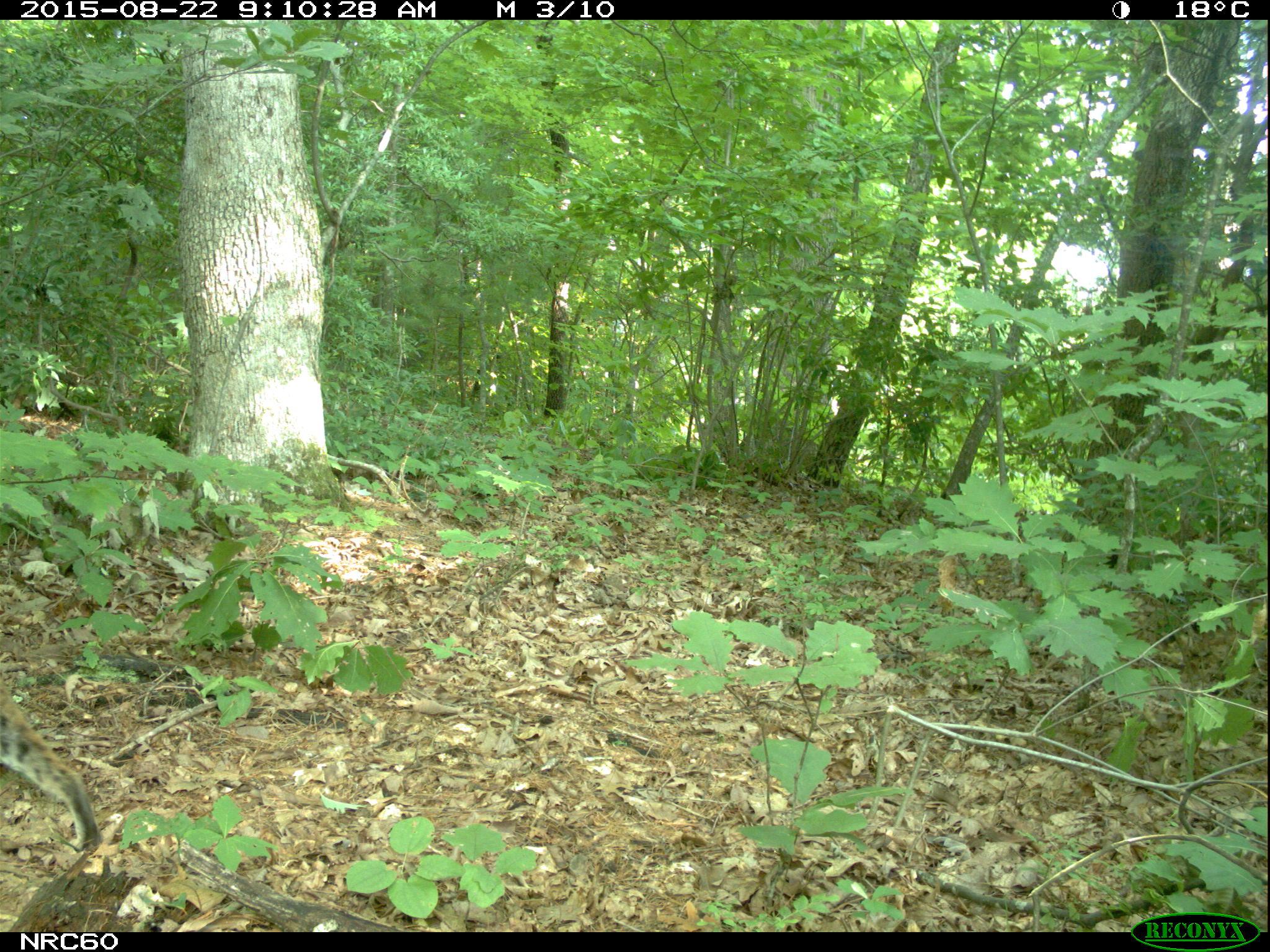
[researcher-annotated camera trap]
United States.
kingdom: Animalia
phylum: Chordata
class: Mammalia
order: Carnivora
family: Felidae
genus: Lynx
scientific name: Lynx rufus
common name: bobcat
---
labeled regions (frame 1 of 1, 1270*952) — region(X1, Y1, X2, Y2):
Bobcat: region(1, 685, 105, 859)